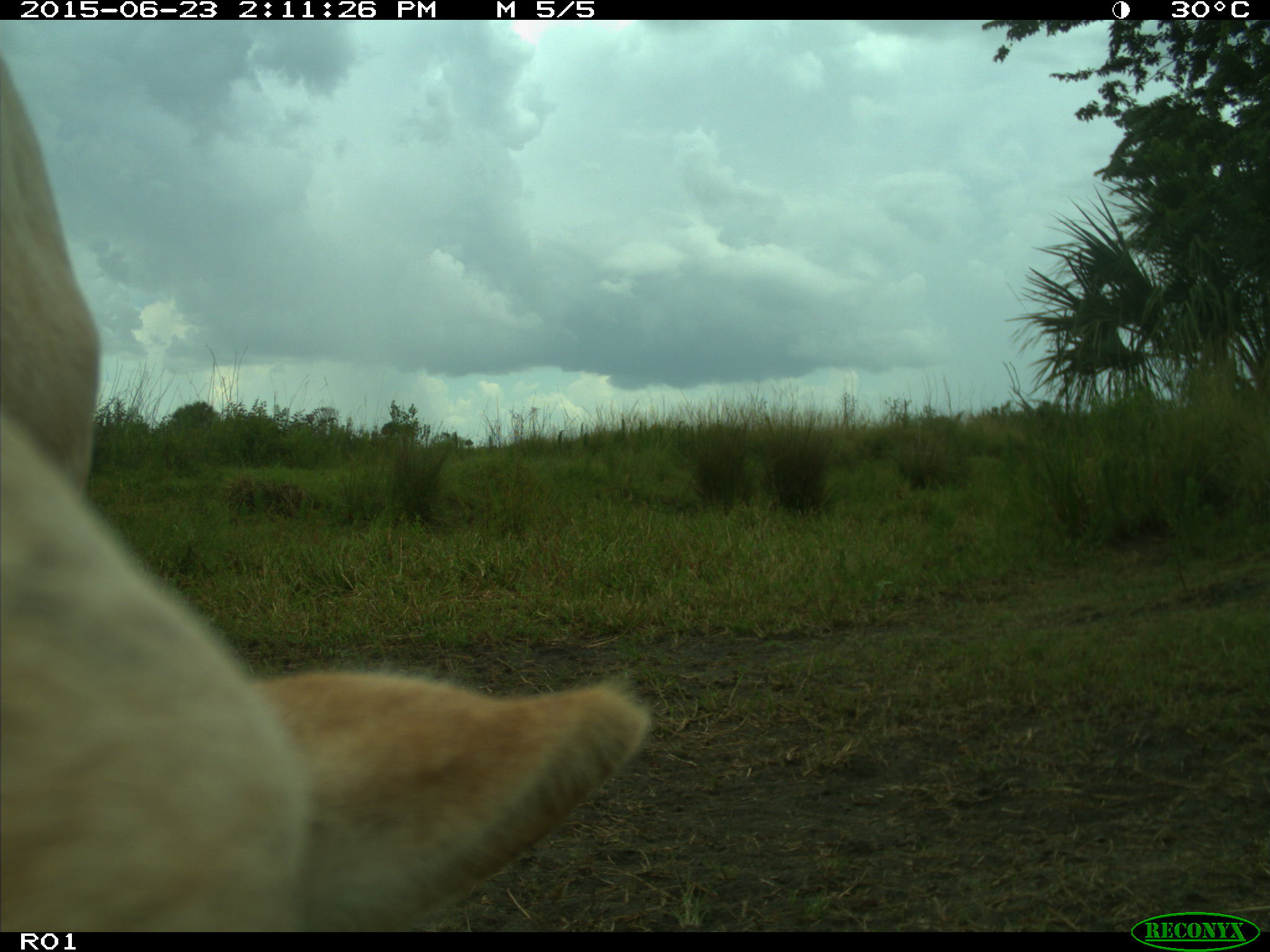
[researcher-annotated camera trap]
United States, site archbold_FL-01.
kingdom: Animalia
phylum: Chordata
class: Mammalia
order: Artiodactyla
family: Bovidae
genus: Bos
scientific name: Bos taurus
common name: domestic cow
Bos taurus (domestic cow).